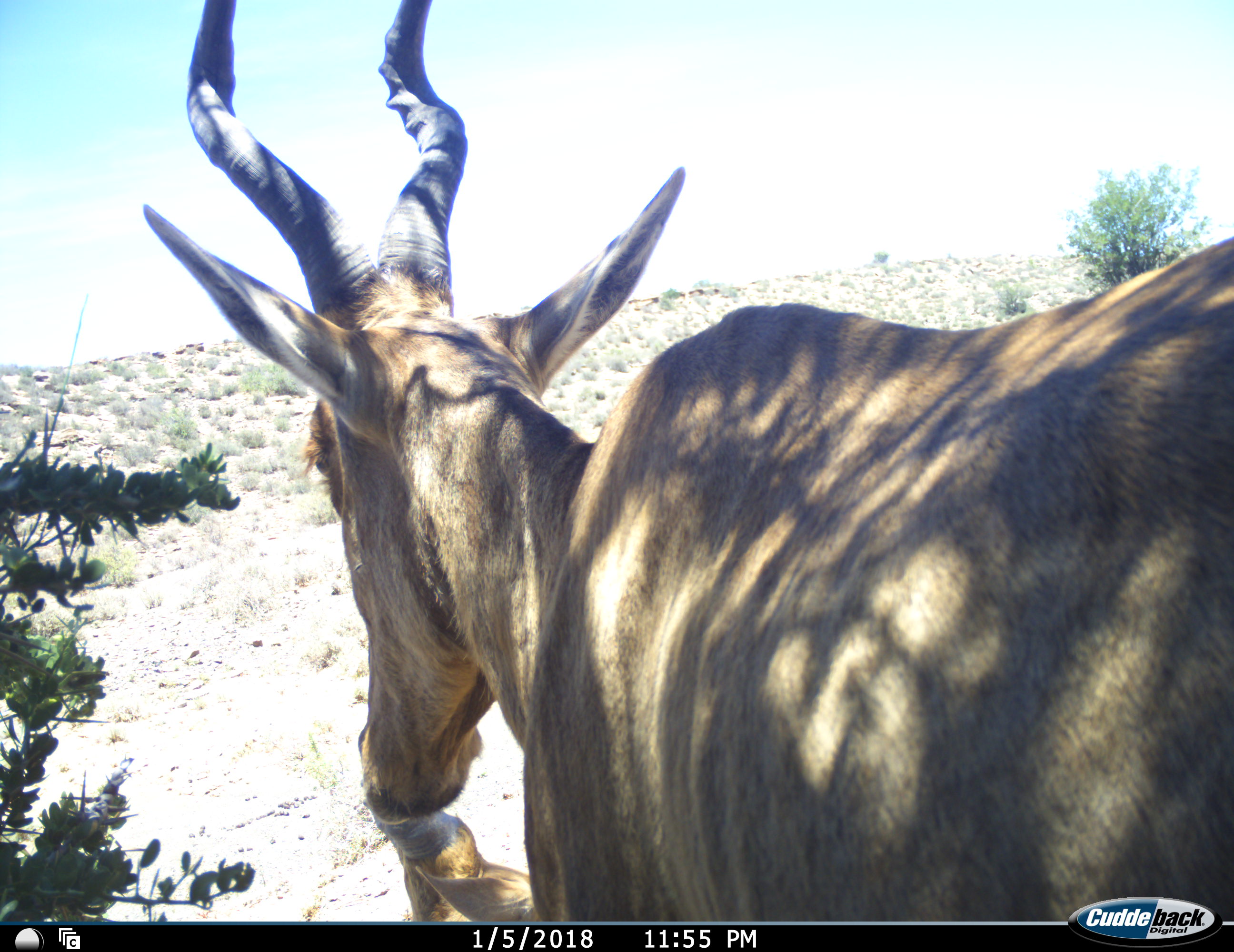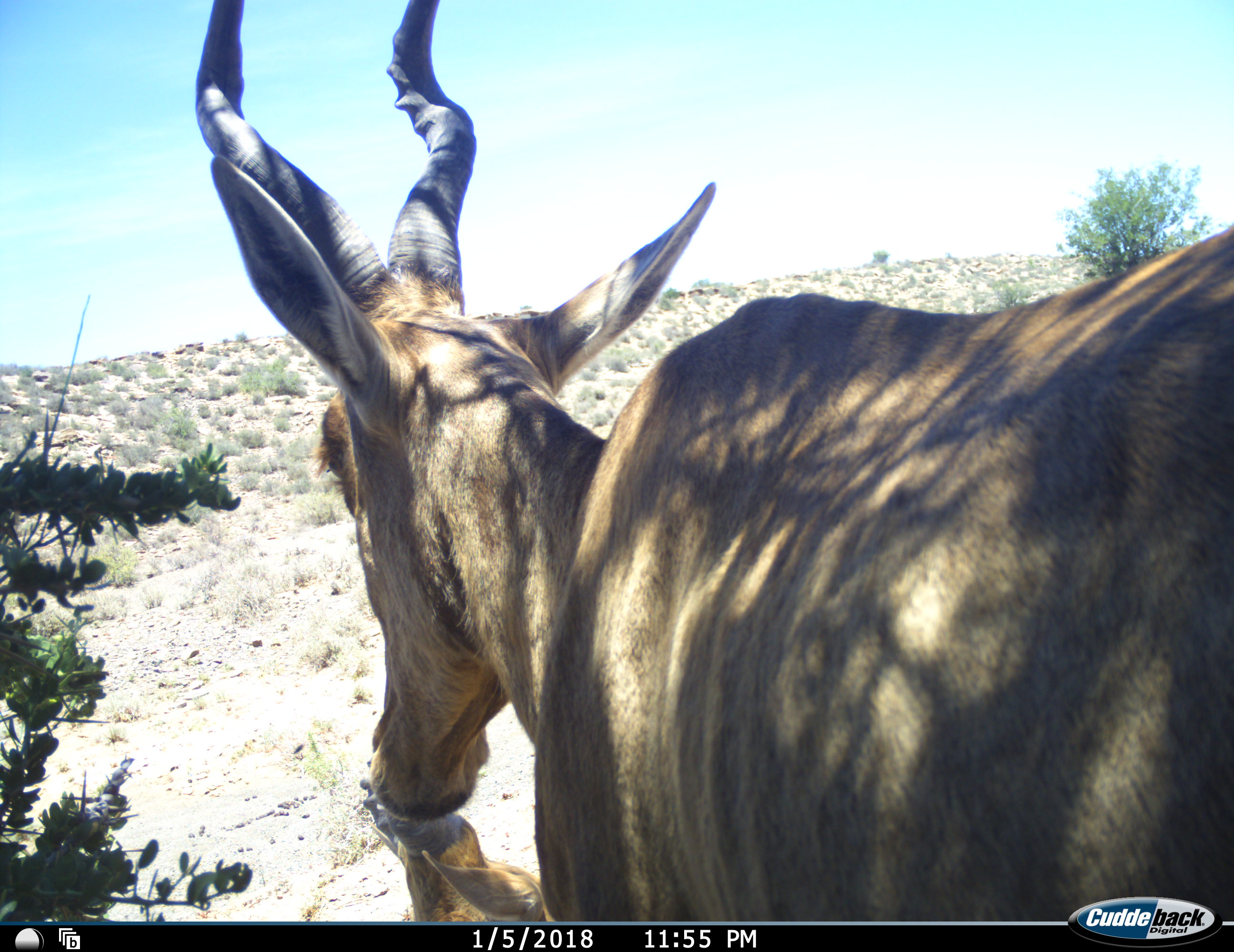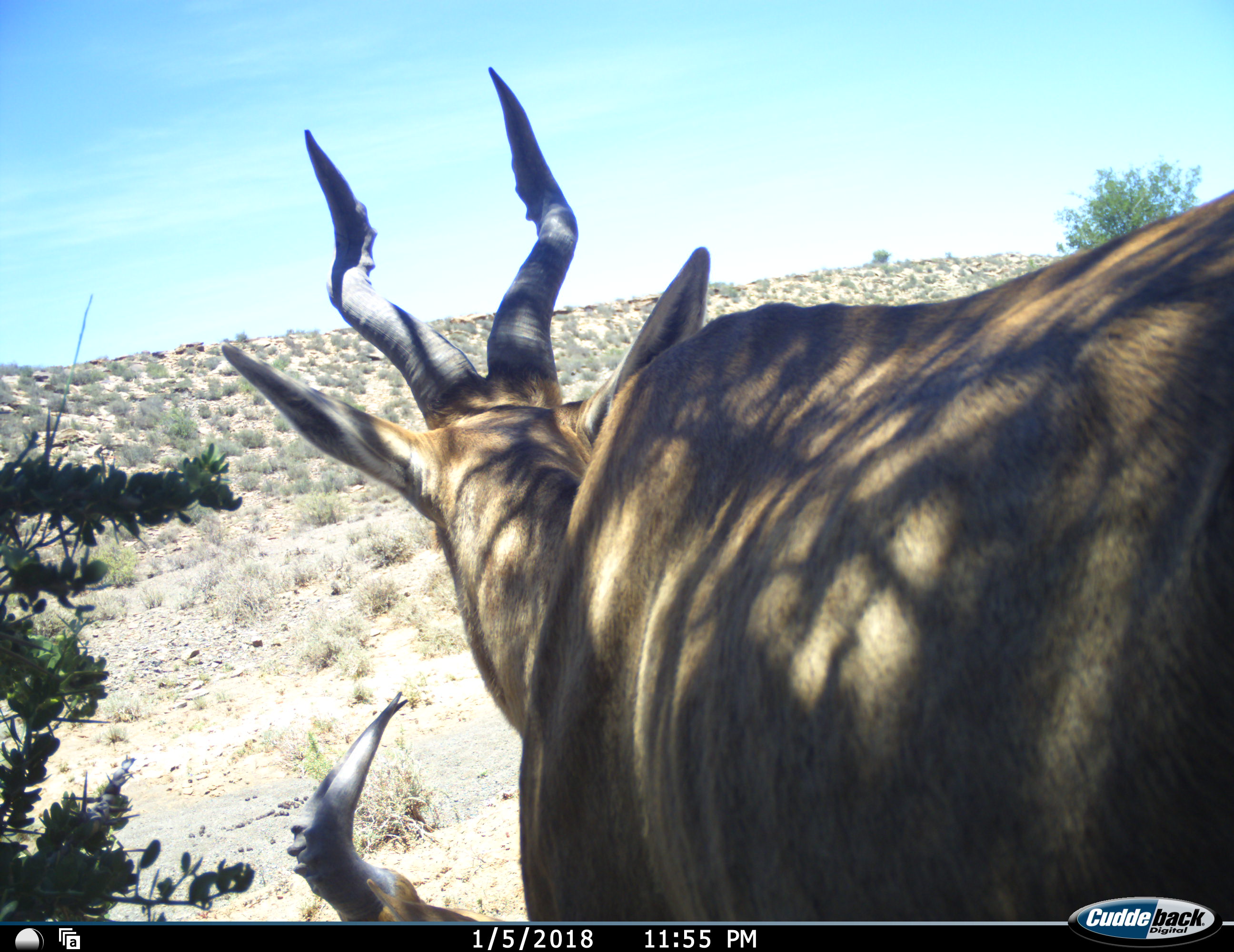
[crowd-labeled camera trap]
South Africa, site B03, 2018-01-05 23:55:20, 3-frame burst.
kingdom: Animalia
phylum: Chordata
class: Mammalia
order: Artiodactyla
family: Bovidae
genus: Alcelaphus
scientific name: Alcelaphus buselaphus caama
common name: red hartebeest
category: hartebeestred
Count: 2.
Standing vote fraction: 100%.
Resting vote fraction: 67%.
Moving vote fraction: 0%.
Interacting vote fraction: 11%.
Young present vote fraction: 11%.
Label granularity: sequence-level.